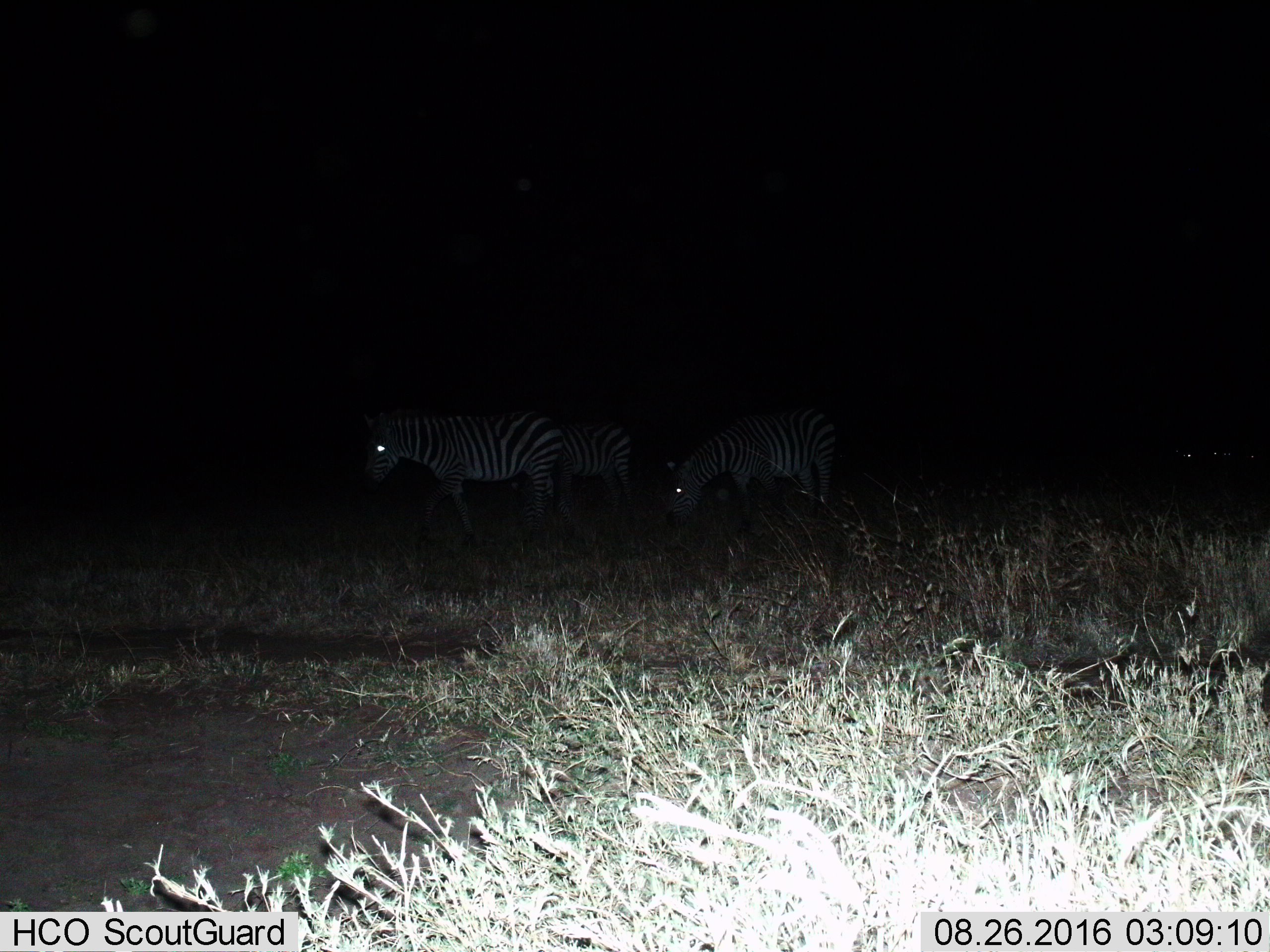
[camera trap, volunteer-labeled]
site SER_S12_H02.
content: unidentified animal